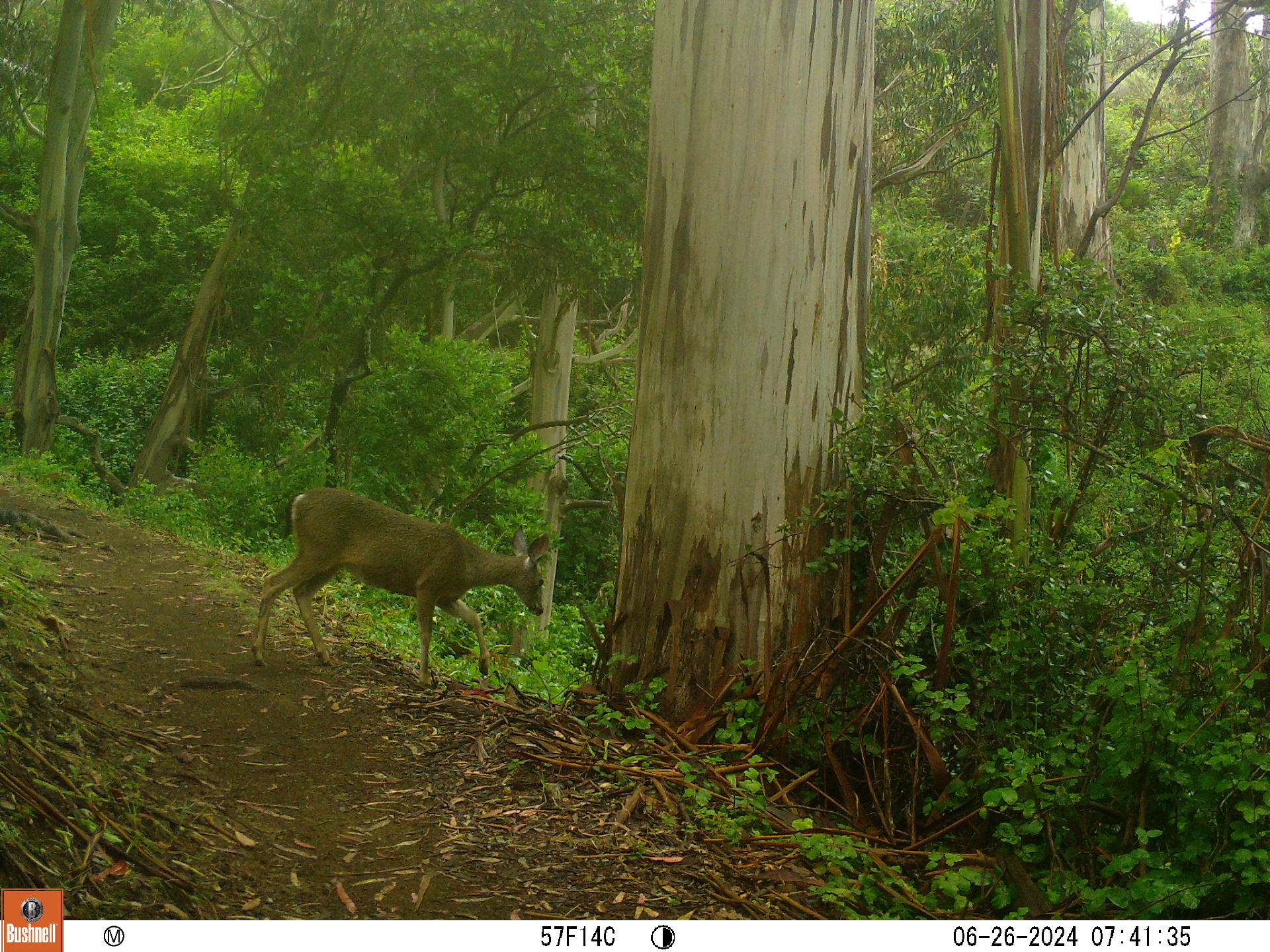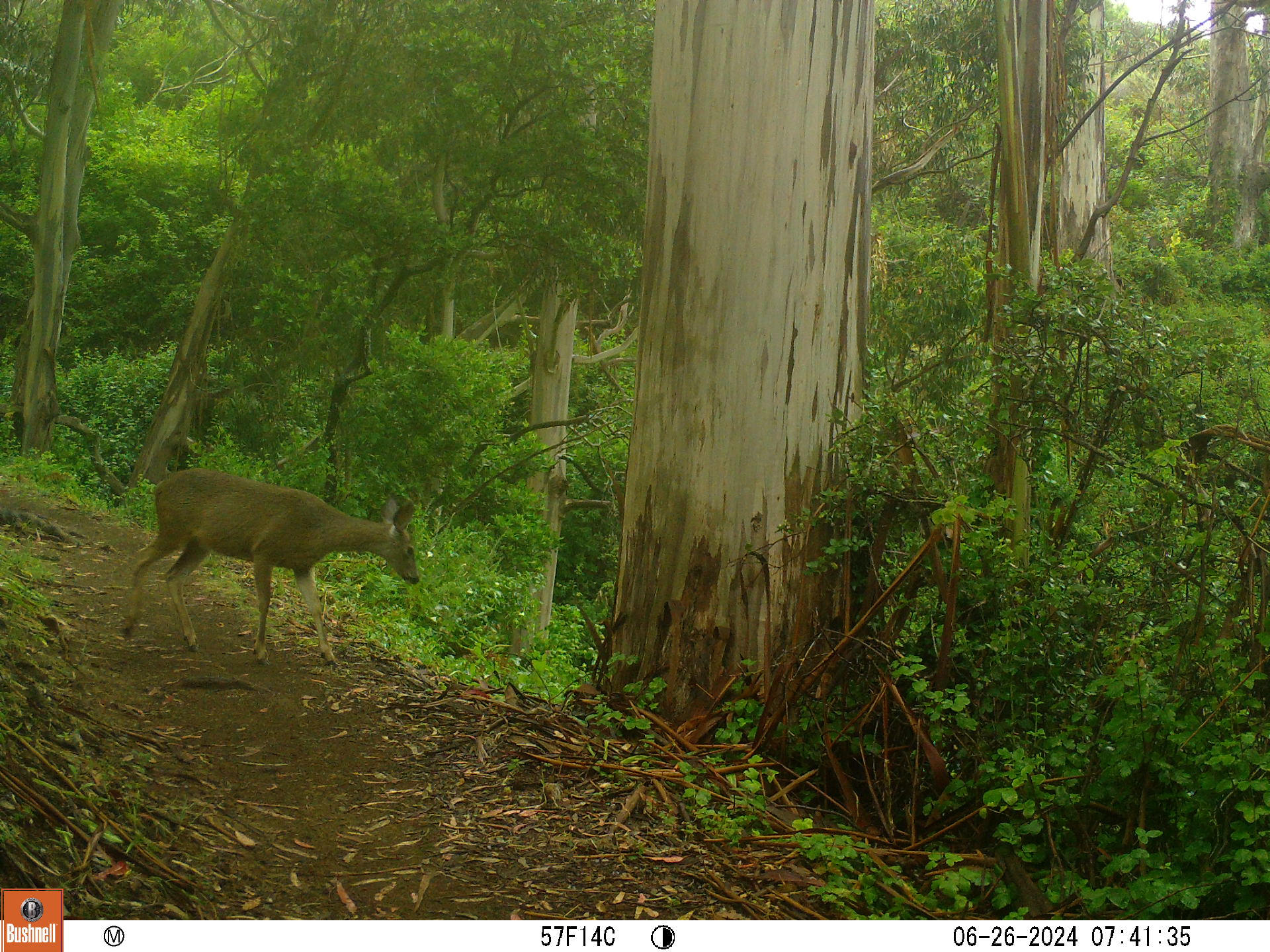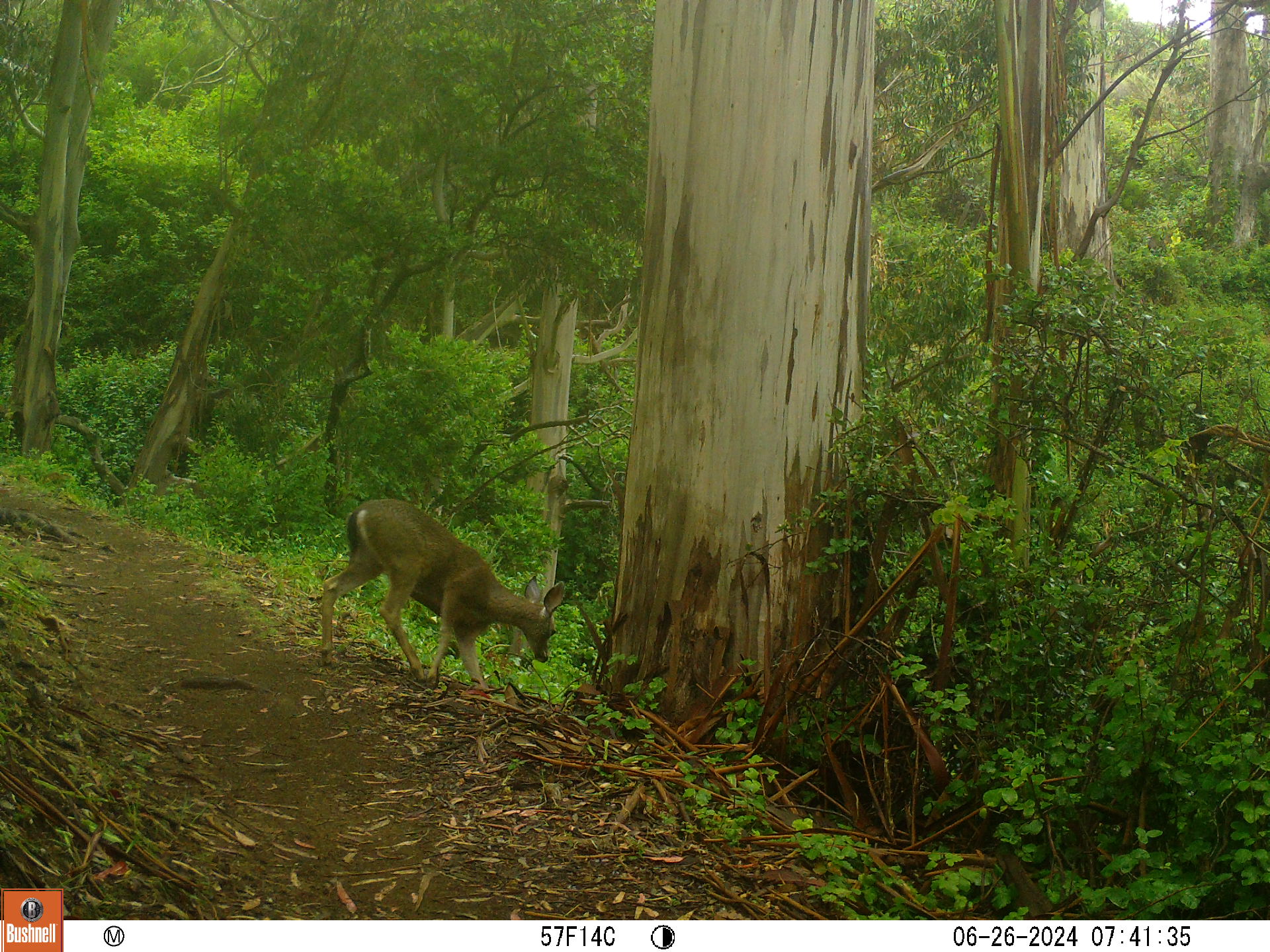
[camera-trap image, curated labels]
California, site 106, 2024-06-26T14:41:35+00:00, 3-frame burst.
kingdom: Animalia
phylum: Chordata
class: Mammalia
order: Artiodactyla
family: Cervidae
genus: Odocoileus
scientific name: Odocoileus hemionus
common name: mule deer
Mule deer (Odocoileus hemionus).